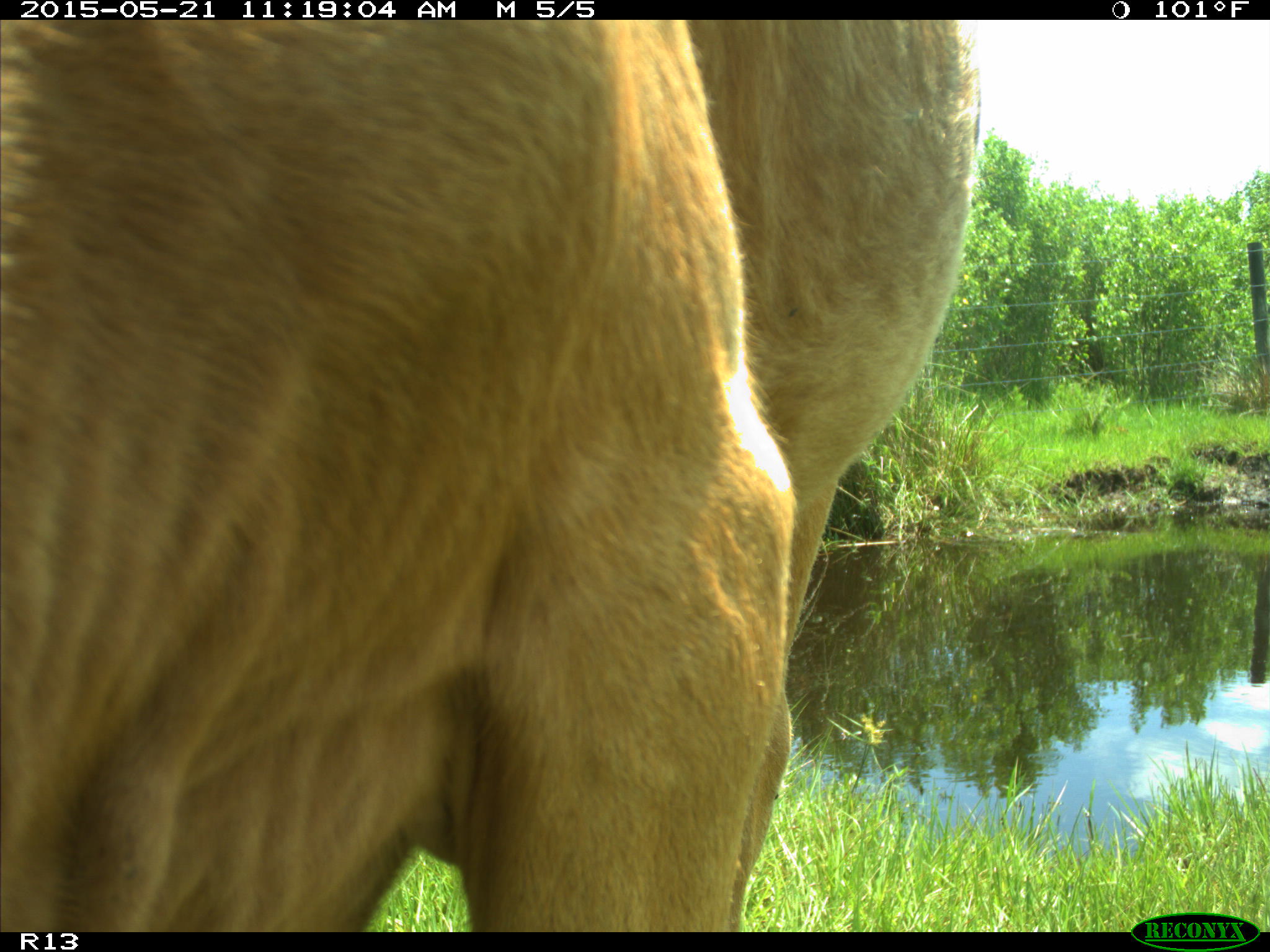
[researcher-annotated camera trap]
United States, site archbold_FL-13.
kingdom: Animalia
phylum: Chordata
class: Mammalia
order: Artiodactyla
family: Bovidae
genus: Bos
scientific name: Bos taurus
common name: domestic cow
Bos taurus (domestic cow).